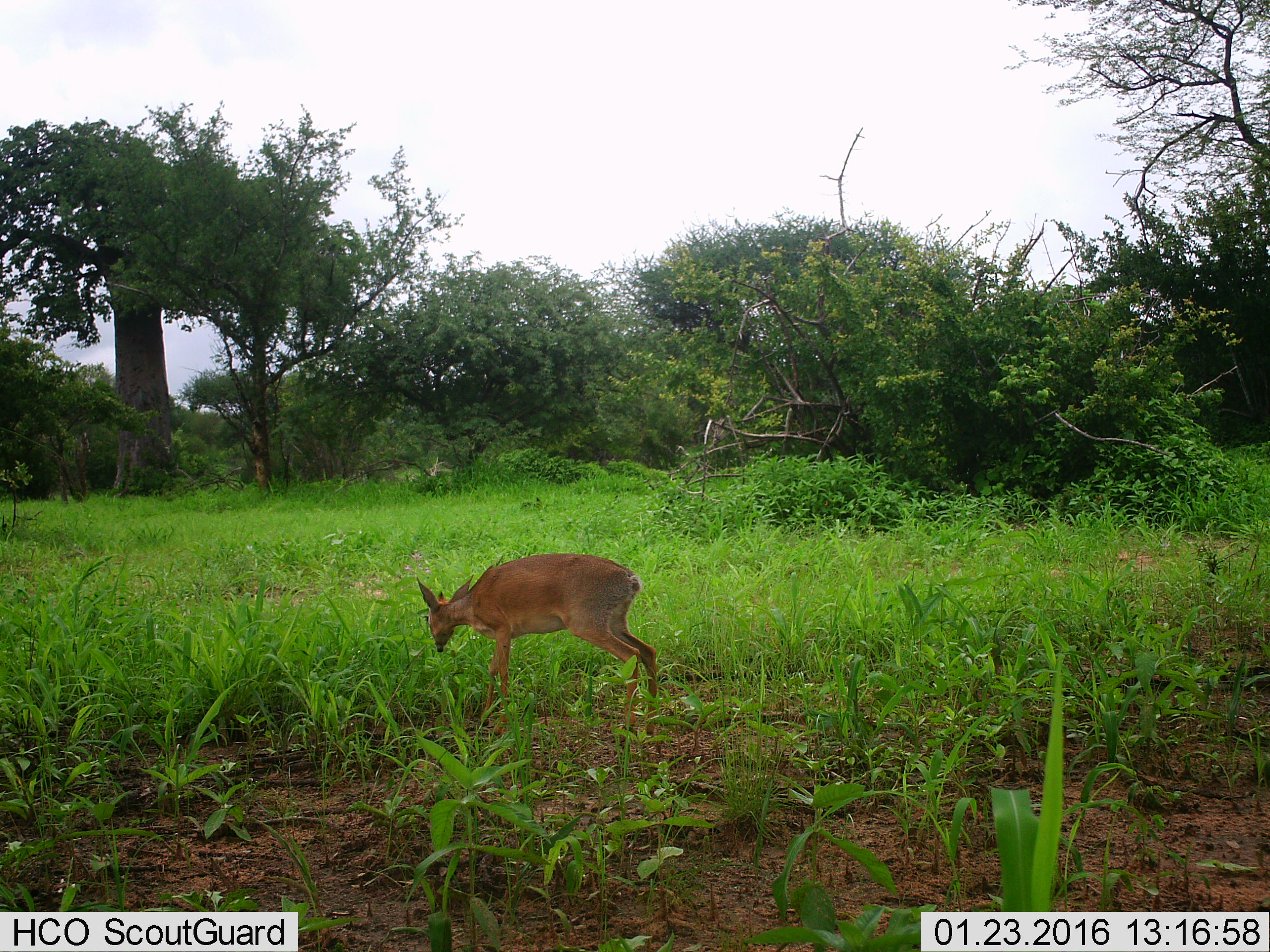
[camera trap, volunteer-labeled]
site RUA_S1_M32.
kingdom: Animalia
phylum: Chordata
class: Mammalia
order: Artiodactyla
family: Bovidae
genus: Madoqua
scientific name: Madoqua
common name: dik-dik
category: dikdik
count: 1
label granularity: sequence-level